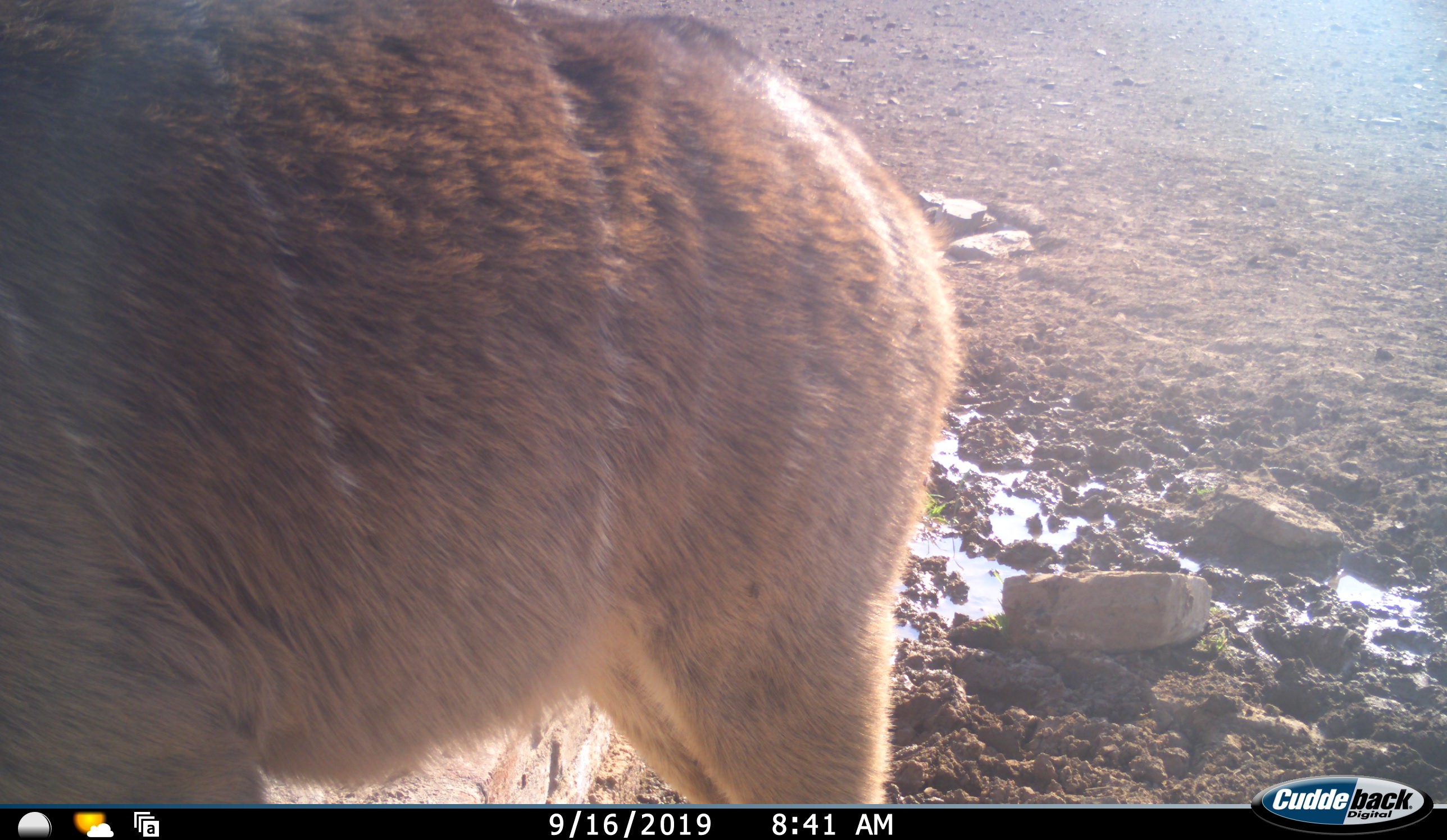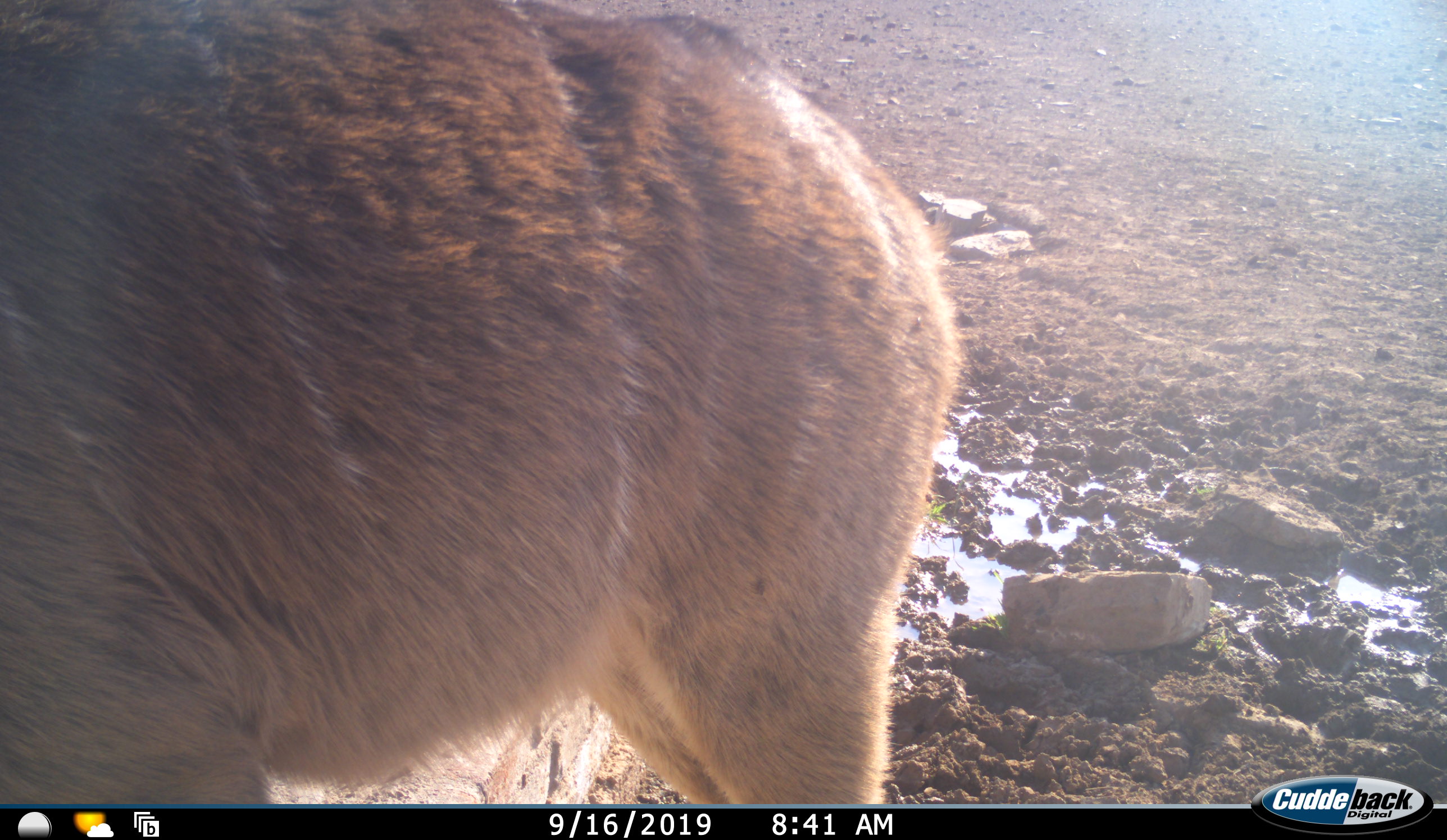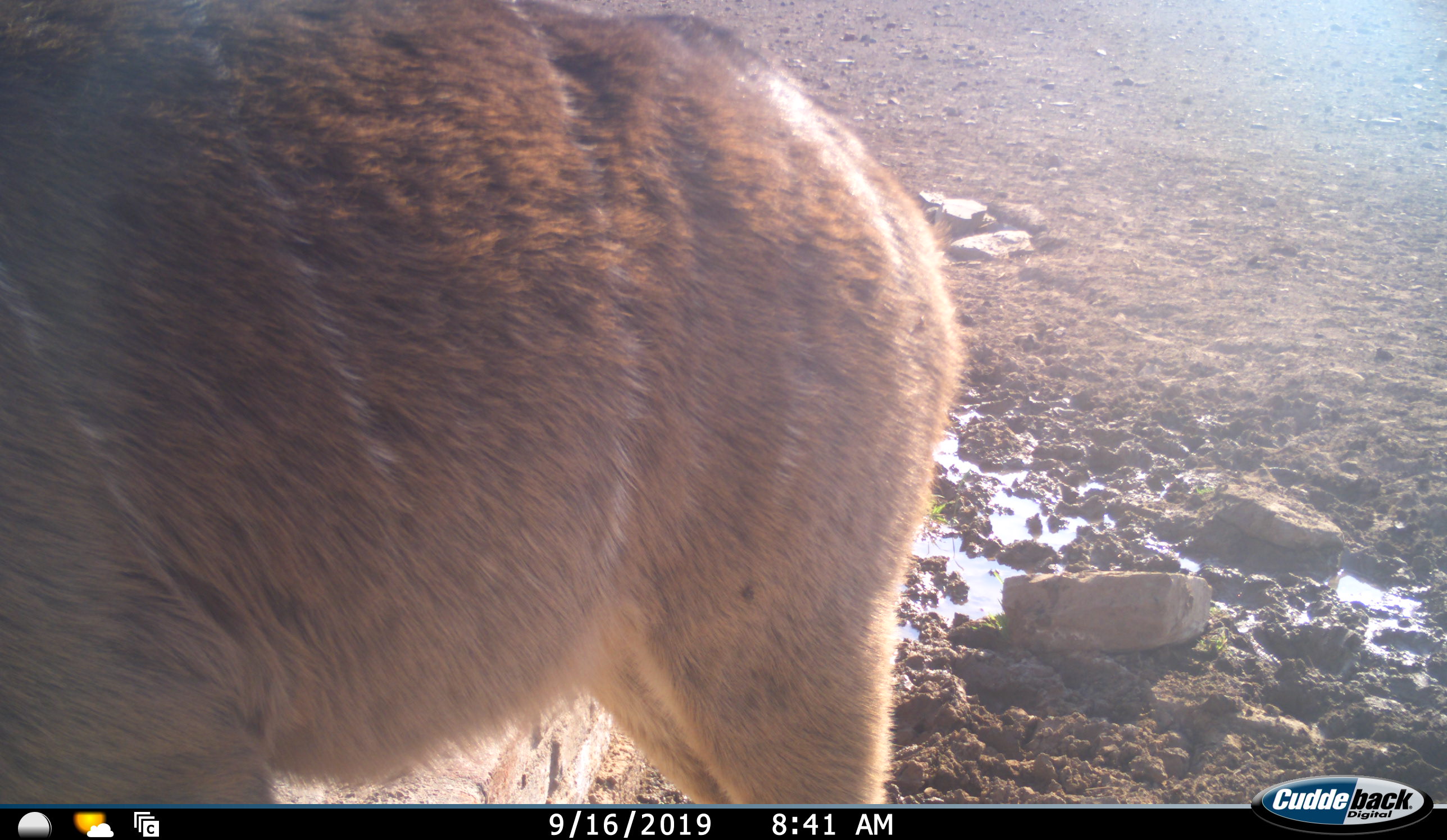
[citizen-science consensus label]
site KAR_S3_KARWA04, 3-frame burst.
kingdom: Animalia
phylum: Chordata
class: Mammalia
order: Artiodactyla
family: Bovidae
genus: Tragelaphus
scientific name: Tragelaphus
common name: kudu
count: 1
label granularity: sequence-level